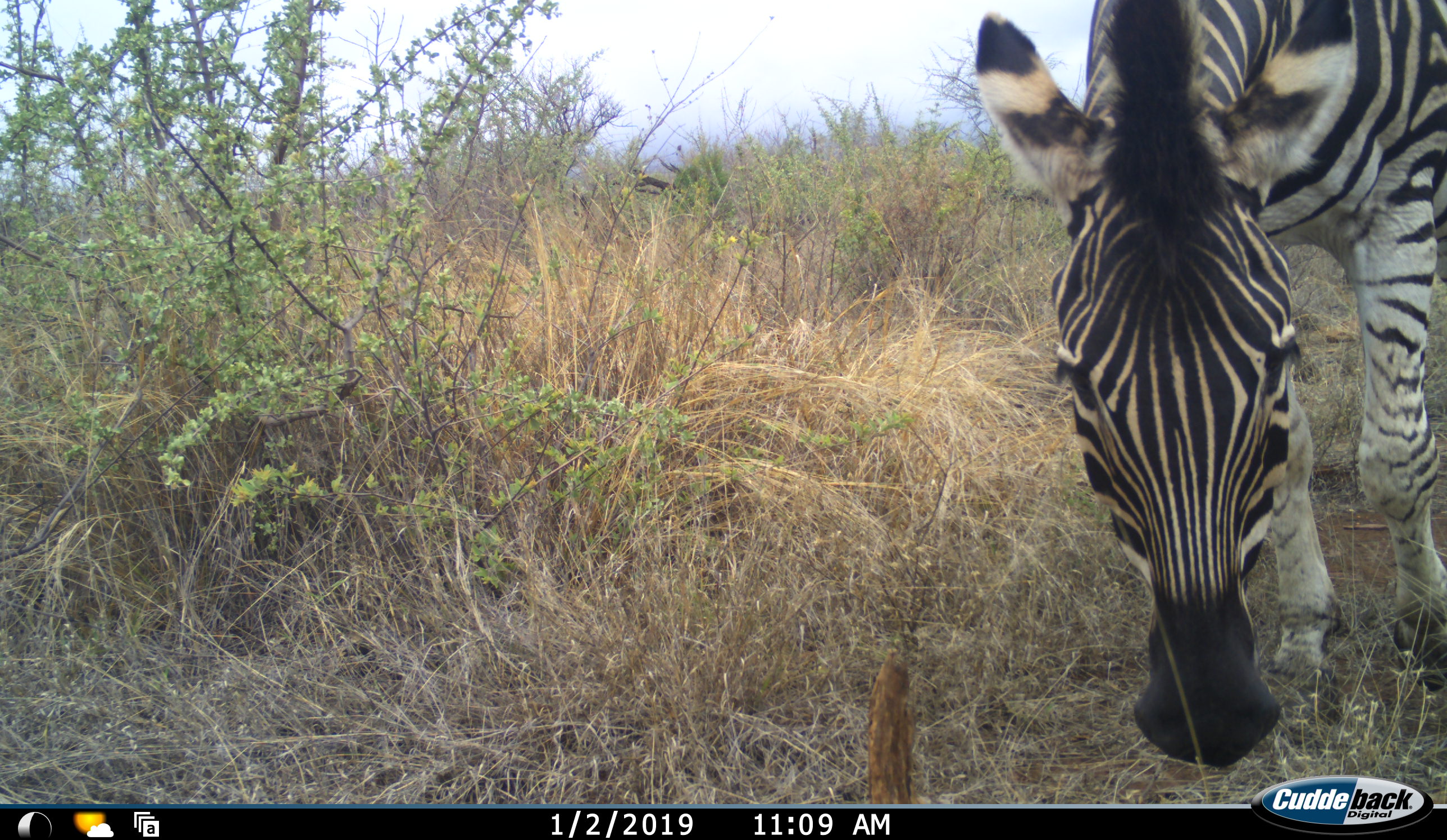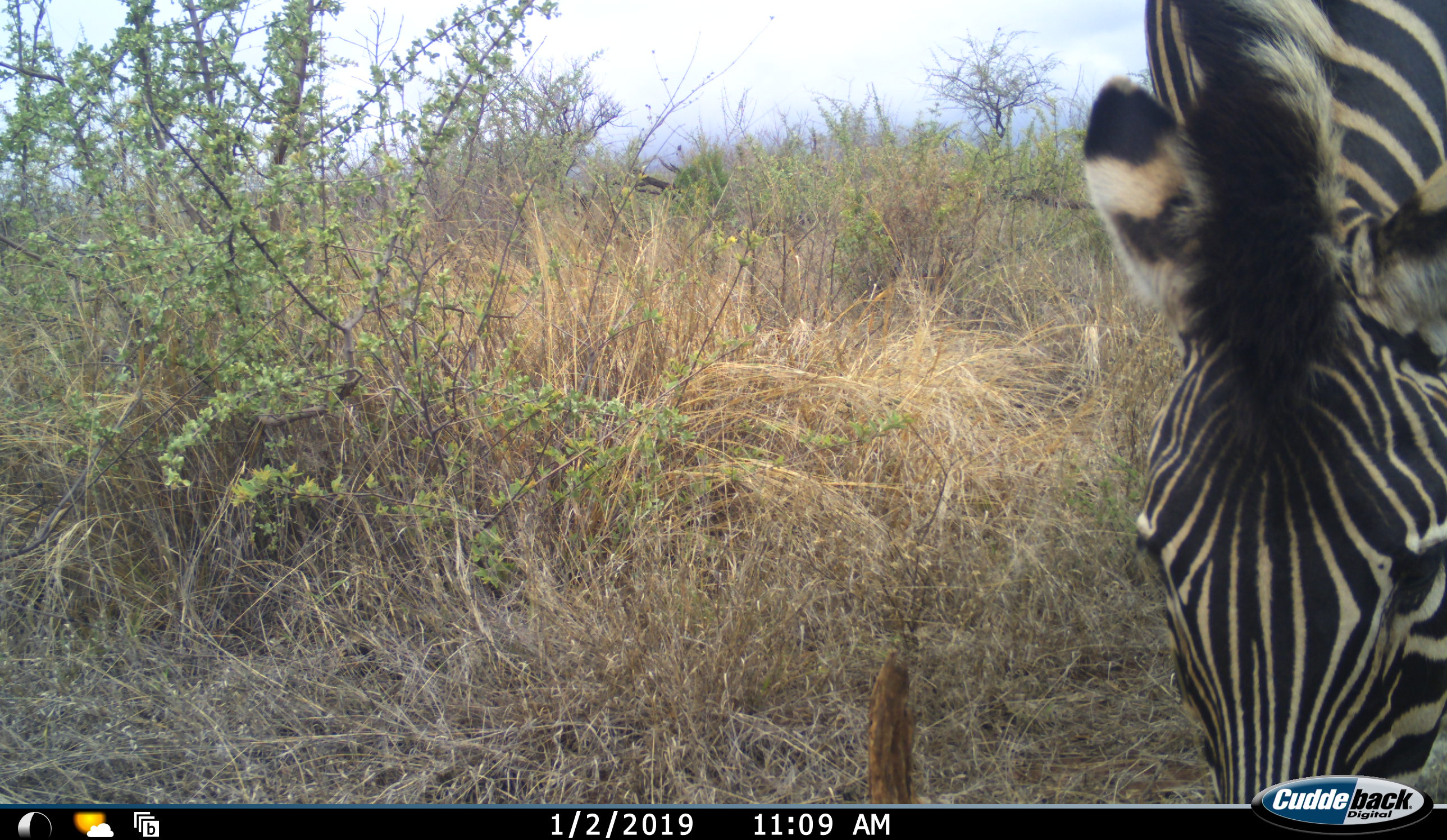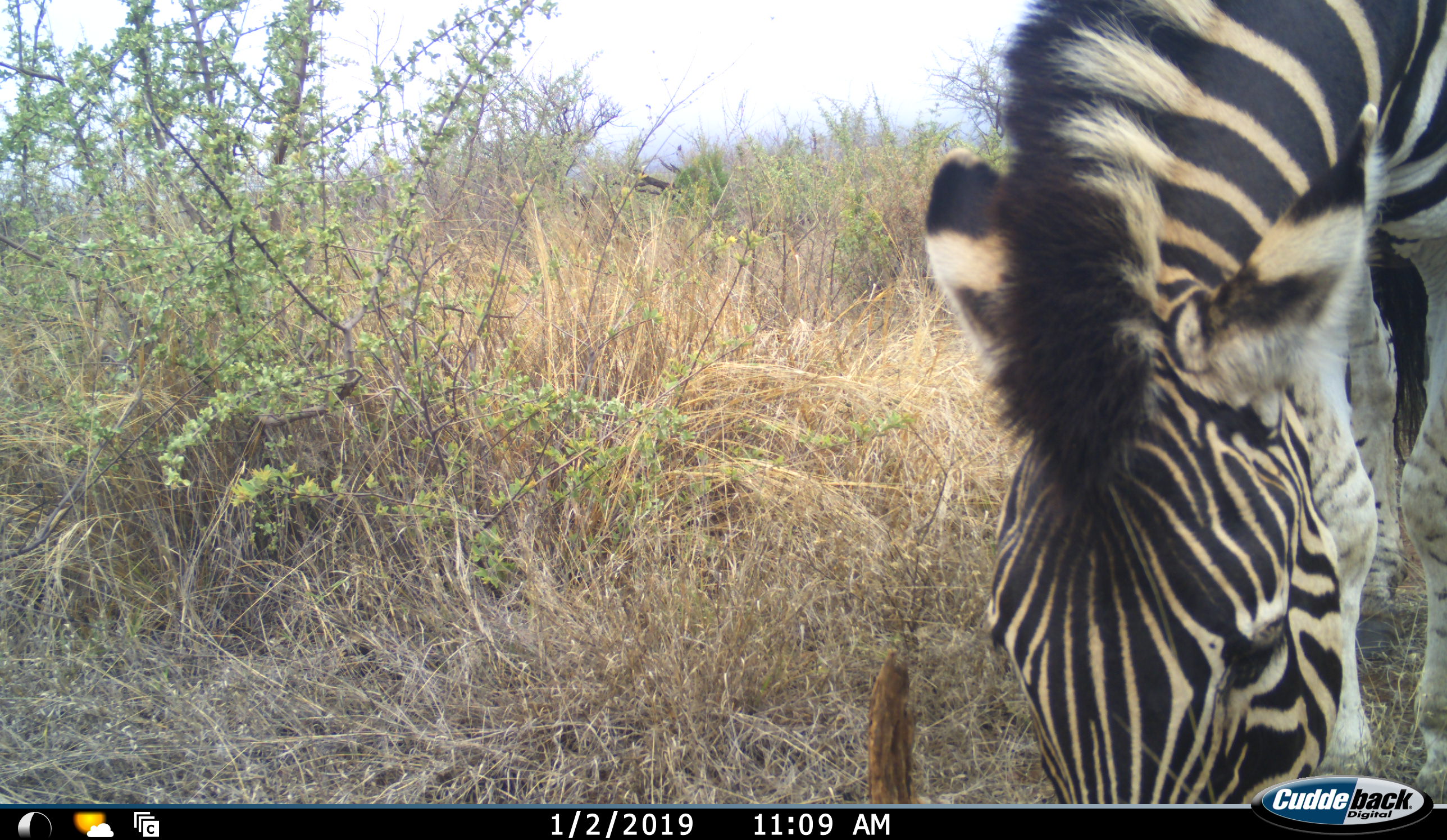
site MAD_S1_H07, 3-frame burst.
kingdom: Animalia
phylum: Chordata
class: Mammalia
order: Perissodactyla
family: Equidae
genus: Equus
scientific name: Equus quagga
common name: plains zebra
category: zebraplains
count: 1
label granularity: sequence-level